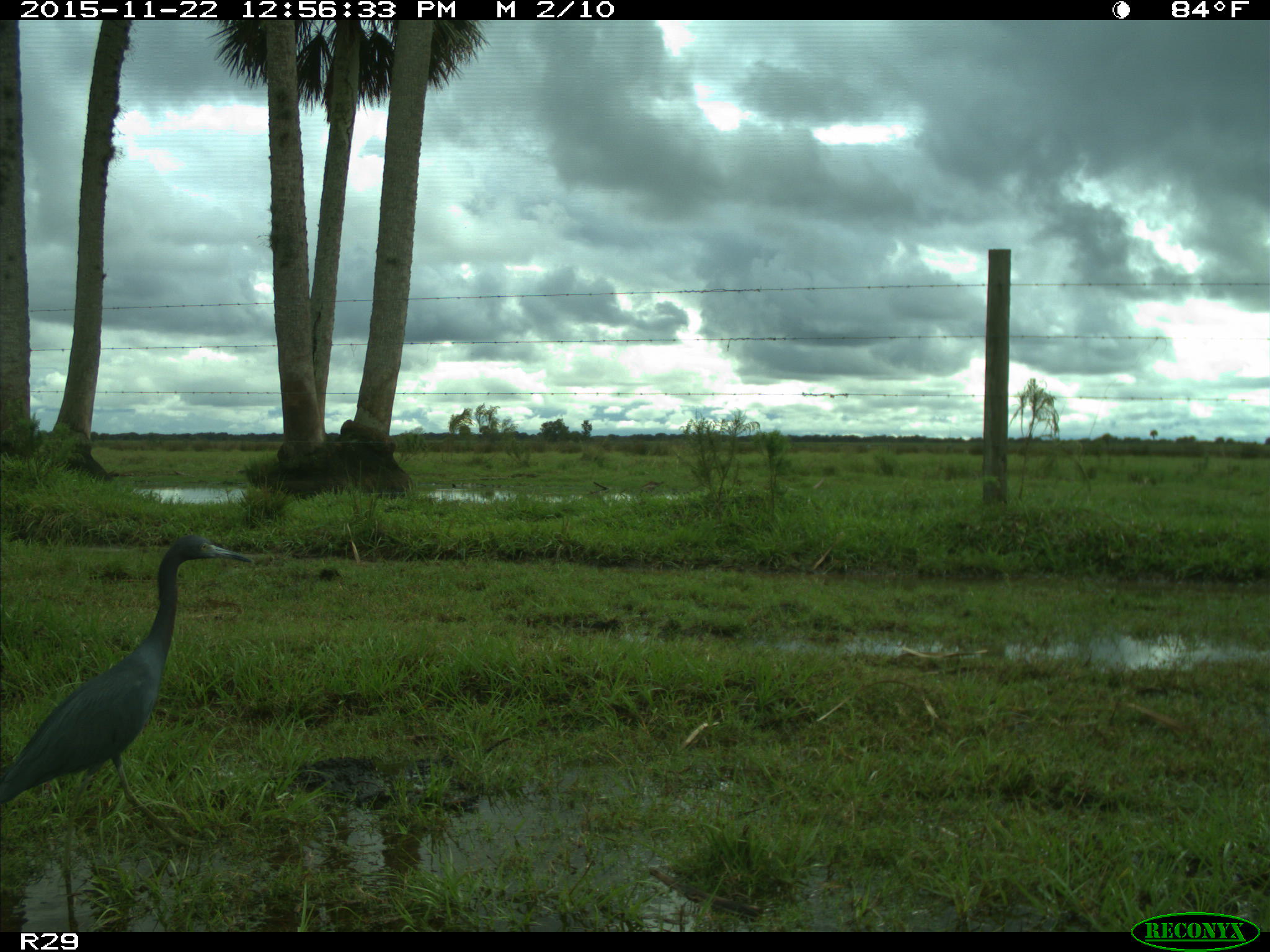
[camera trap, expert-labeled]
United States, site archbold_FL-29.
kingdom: Animalia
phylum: Chordata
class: Aves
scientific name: Aves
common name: birds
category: unidentified bird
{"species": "unidentified bird (birds) (Aves)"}